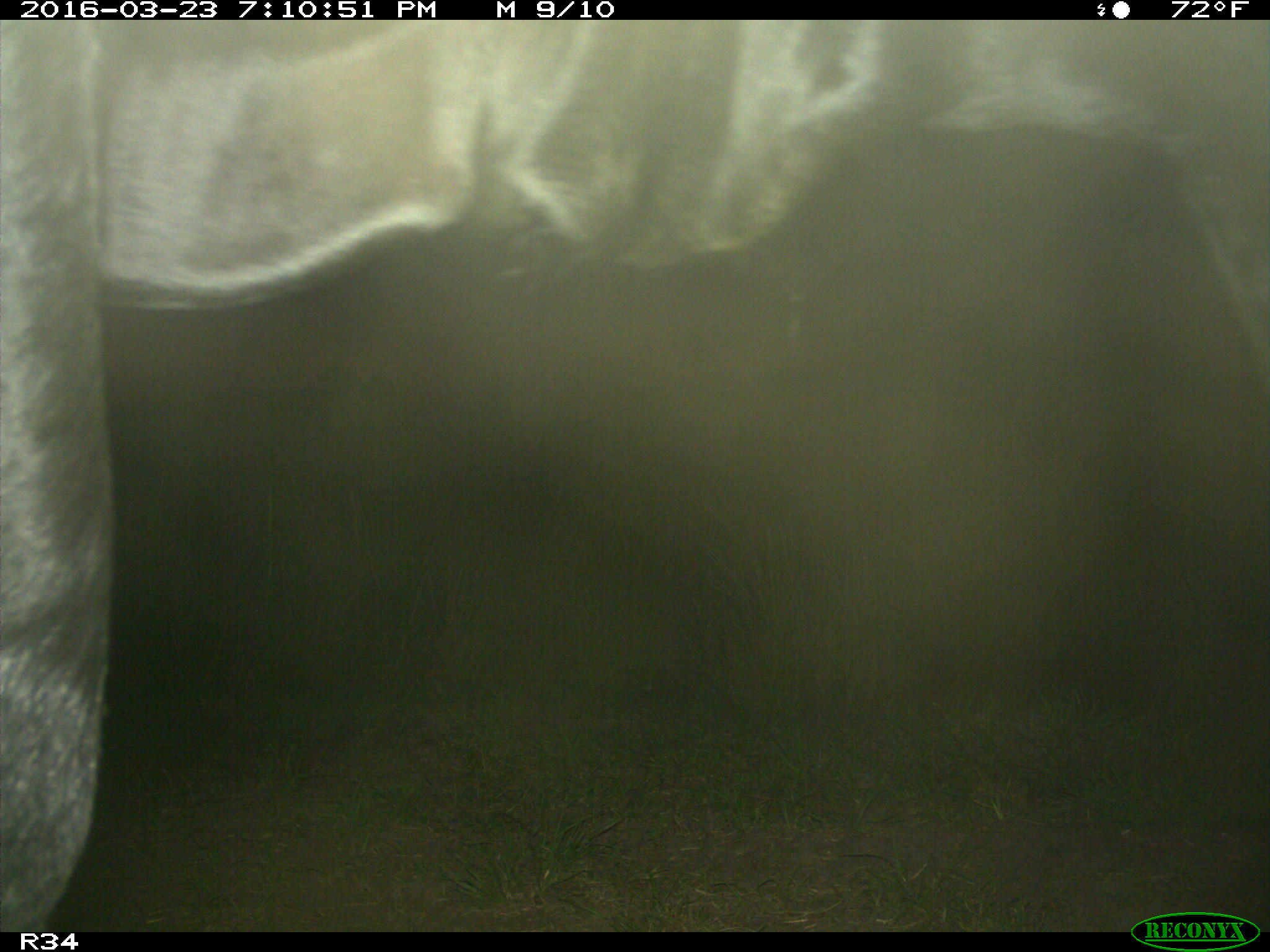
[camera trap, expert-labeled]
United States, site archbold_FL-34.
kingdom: Animalia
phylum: Chordata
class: Mammalia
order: Artiodactyla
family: Bovidae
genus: Bos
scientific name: Bos taurus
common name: domestic cow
Bos taurus (domestic cow).